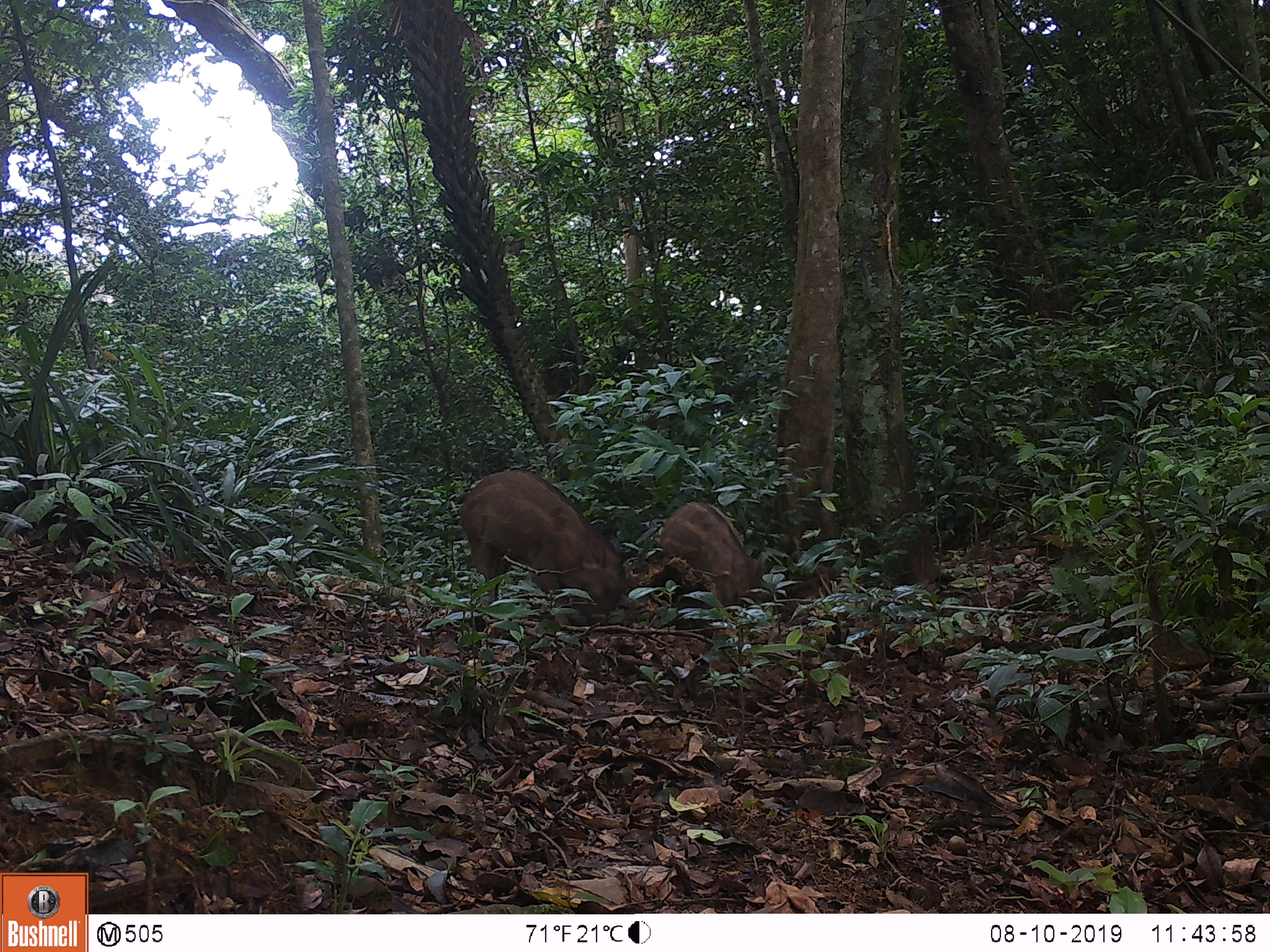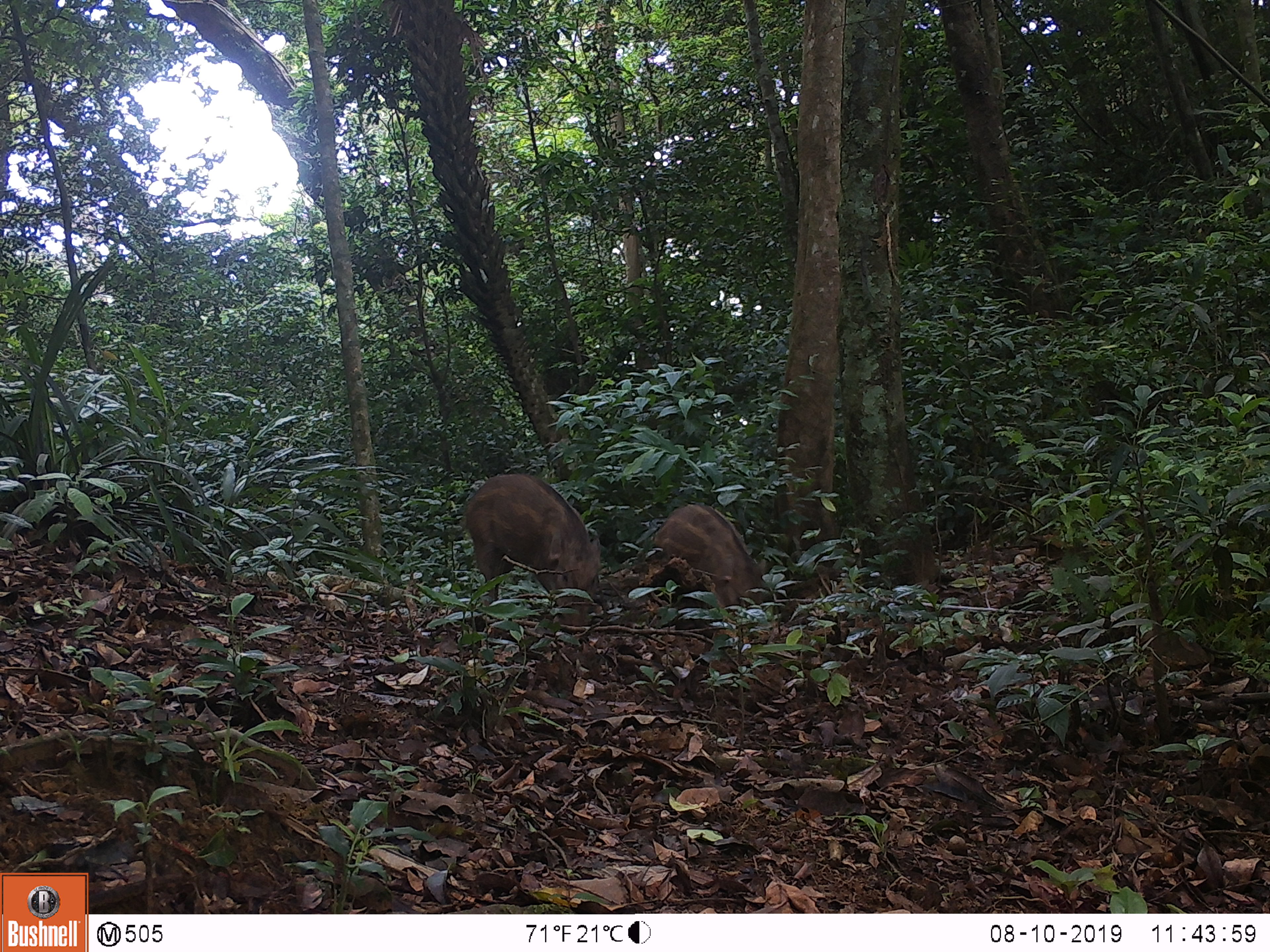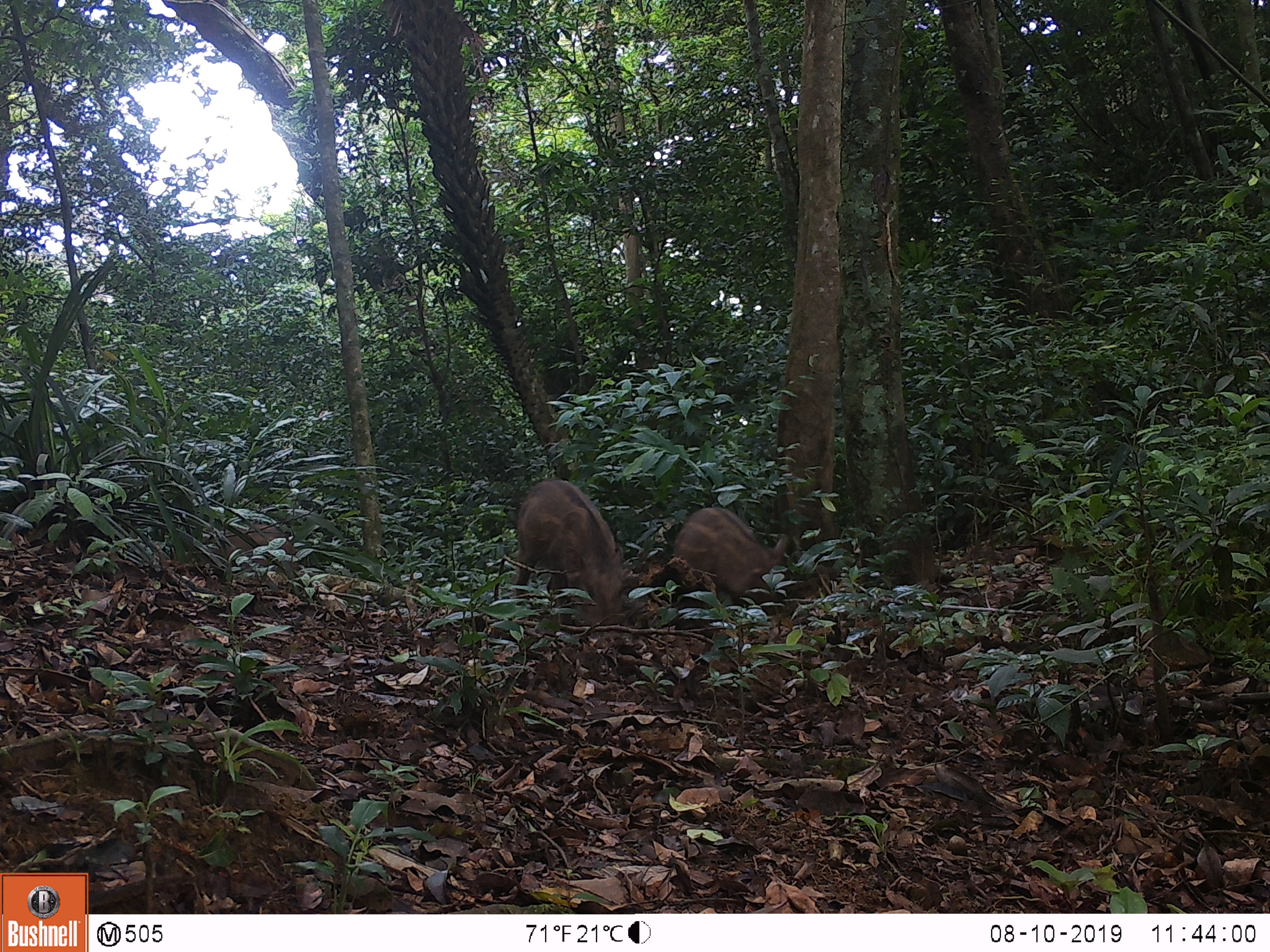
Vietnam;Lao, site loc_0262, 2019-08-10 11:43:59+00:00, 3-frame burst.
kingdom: Animalia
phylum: Chordata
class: Mammalia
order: Artiodactyla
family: Suidae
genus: Sus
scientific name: Sus scrofa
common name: eurasian wild pig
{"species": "eurasian wild pig (Sus scrofa)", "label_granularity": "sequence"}